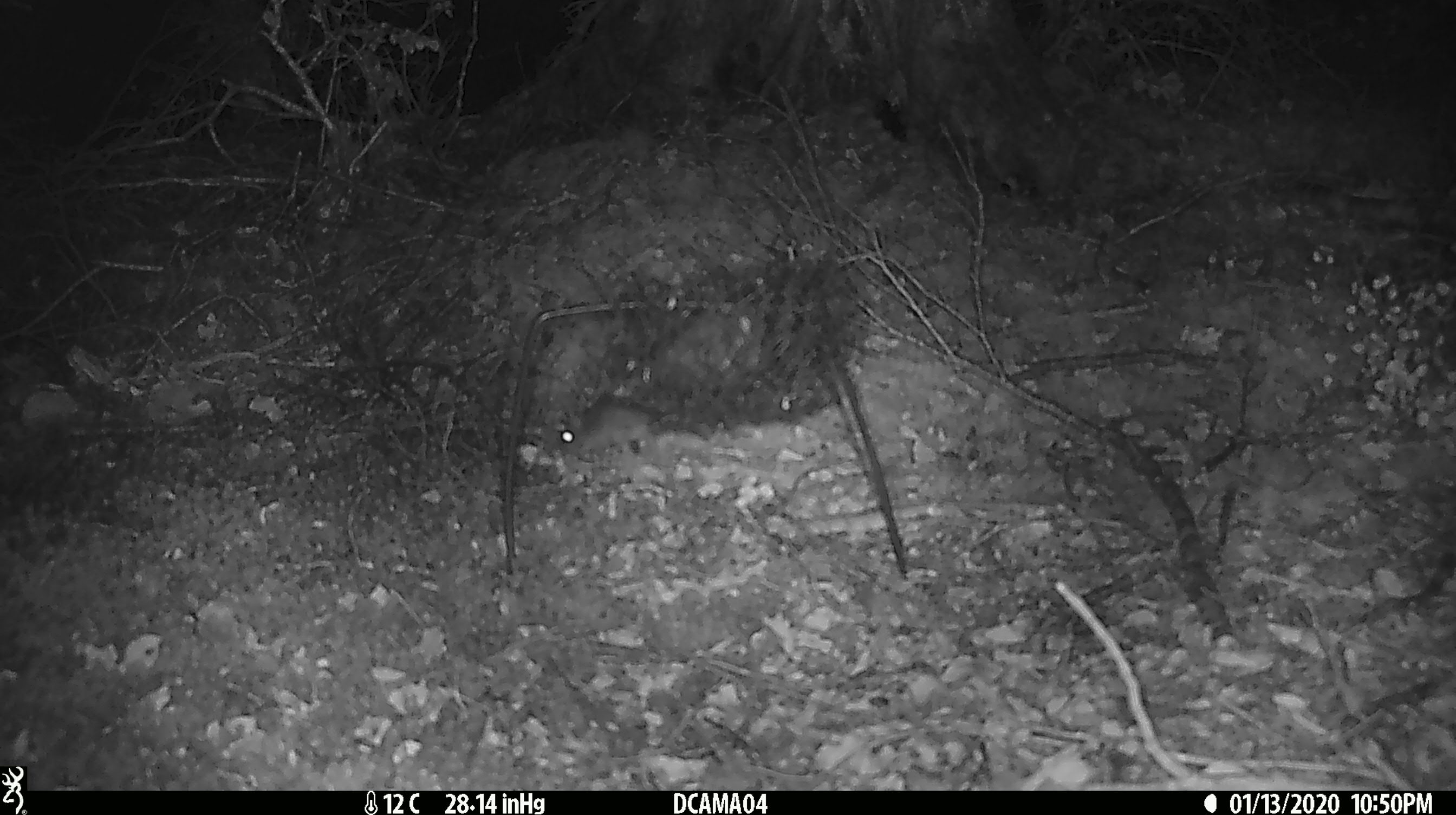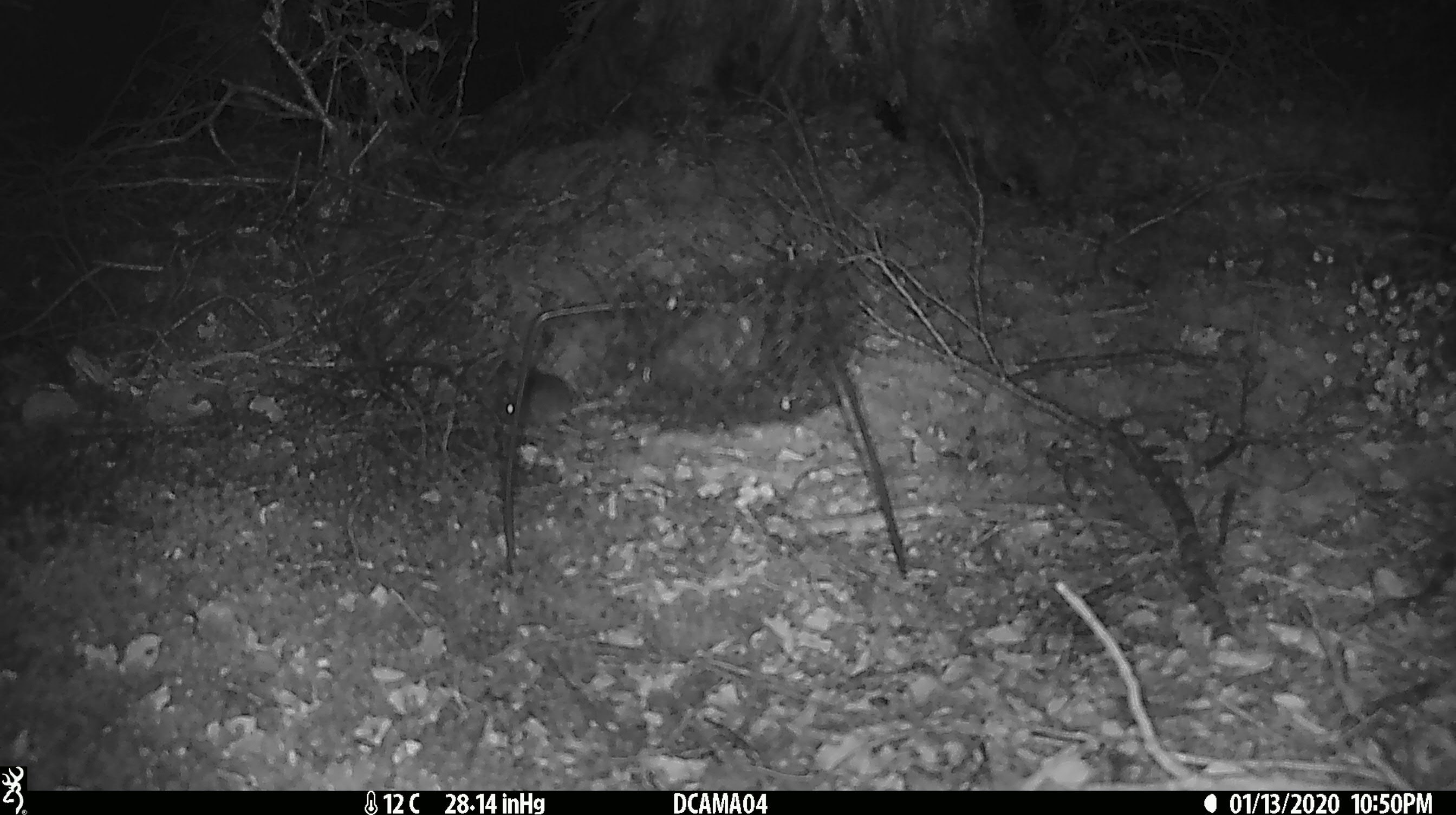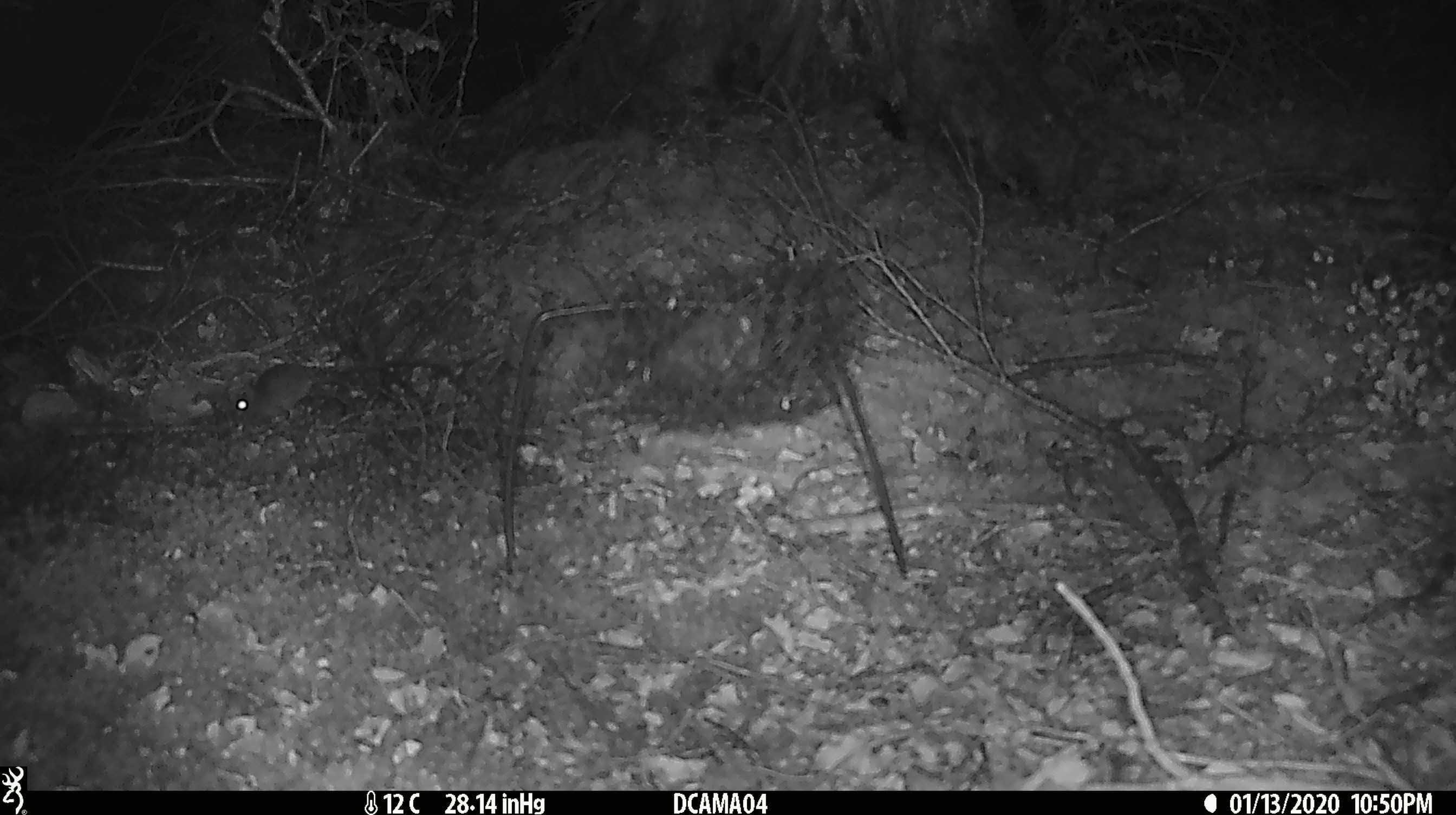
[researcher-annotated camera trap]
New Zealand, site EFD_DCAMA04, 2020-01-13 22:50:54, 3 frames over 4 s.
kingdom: Animalia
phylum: Chordata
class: Mammalia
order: Rodentia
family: Muridae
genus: Mus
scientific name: Mus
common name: mouse